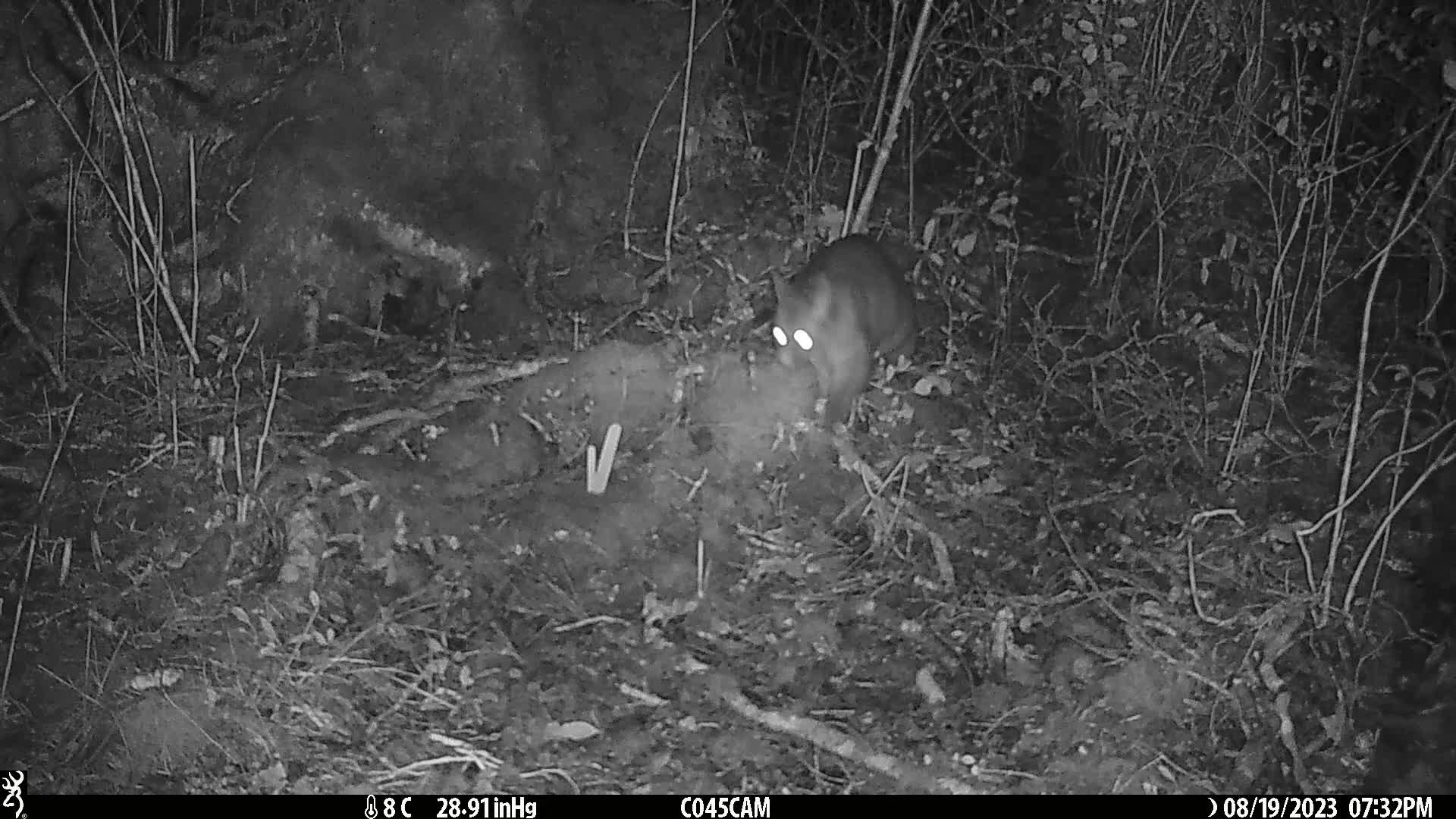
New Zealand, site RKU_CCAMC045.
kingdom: Animalia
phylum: Chordata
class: Mammalia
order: Diprotodontia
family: Phalangeridae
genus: Trichosurus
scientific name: Trichosurus vulpecula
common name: common brushtail possum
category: possum